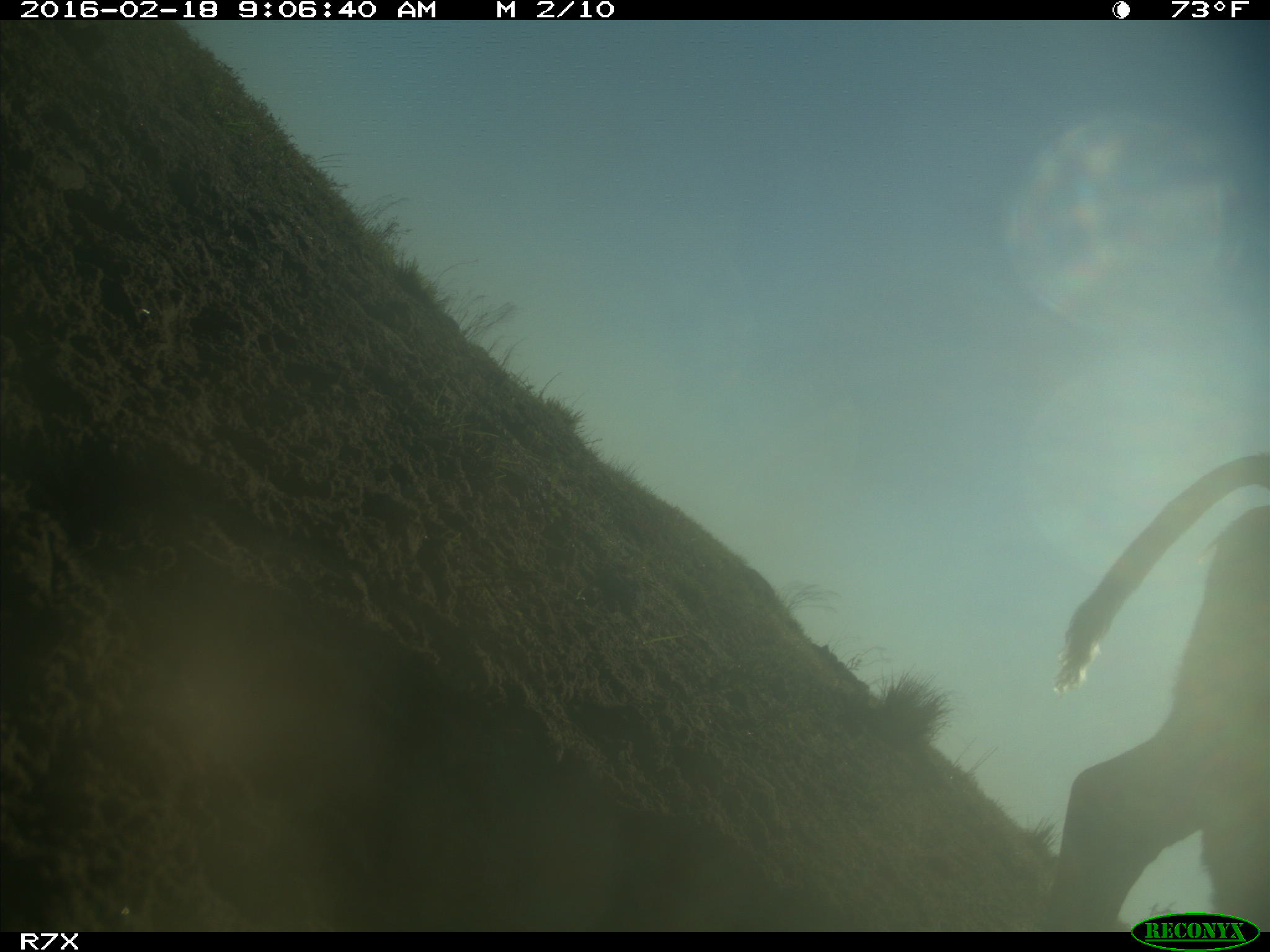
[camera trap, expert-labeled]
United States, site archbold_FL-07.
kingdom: Animalia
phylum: Chordata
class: Mammalia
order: Artiodactyla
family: Bovidae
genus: Bos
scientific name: Bos taurus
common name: domestic cow